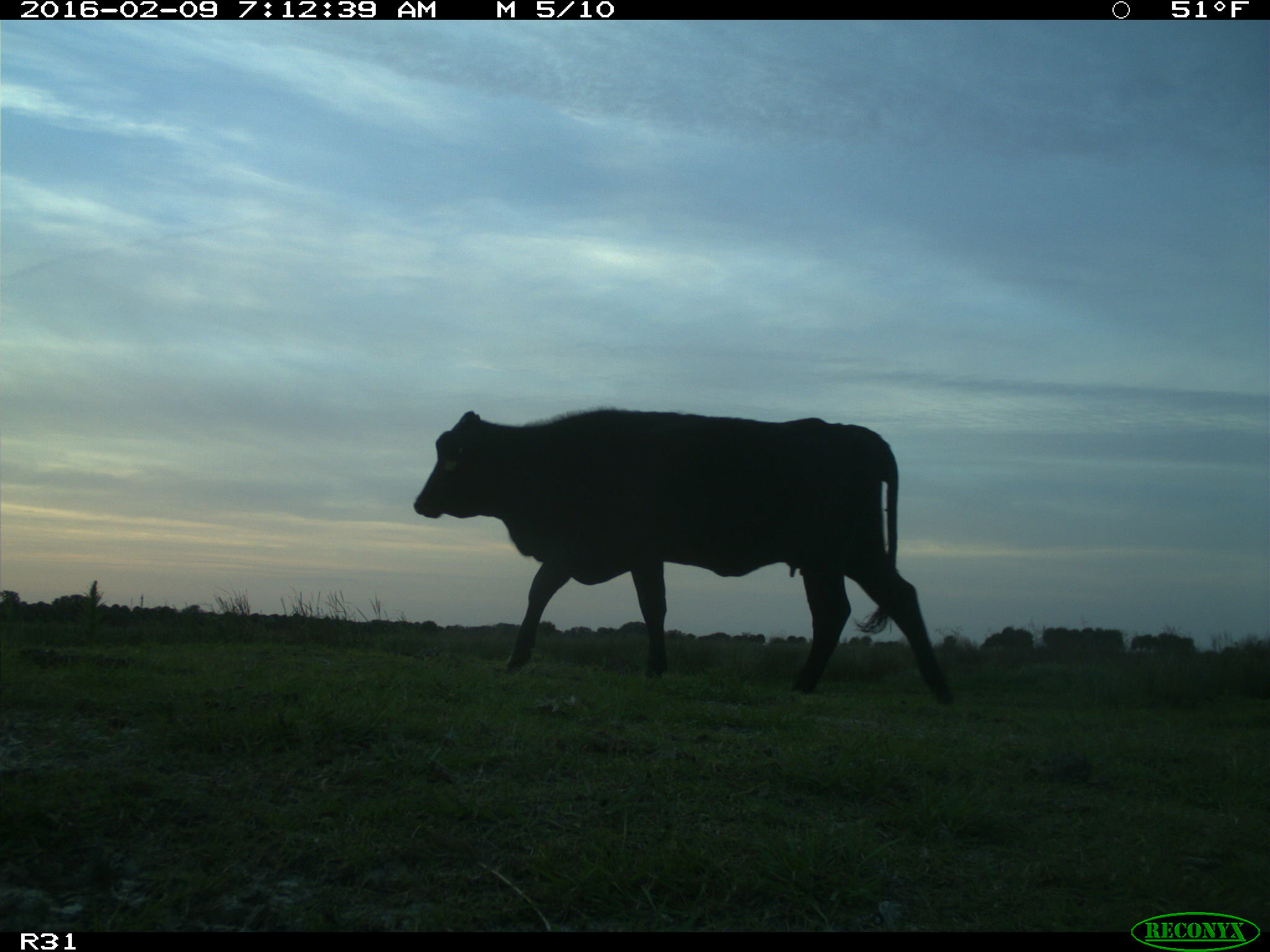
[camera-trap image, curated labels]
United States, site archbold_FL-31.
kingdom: Animalia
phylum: Chordata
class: Mammalia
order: Artiodactyla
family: Bovidae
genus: Bos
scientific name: Bos taurus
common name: domestic cow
Bos taurus (domestic cow).